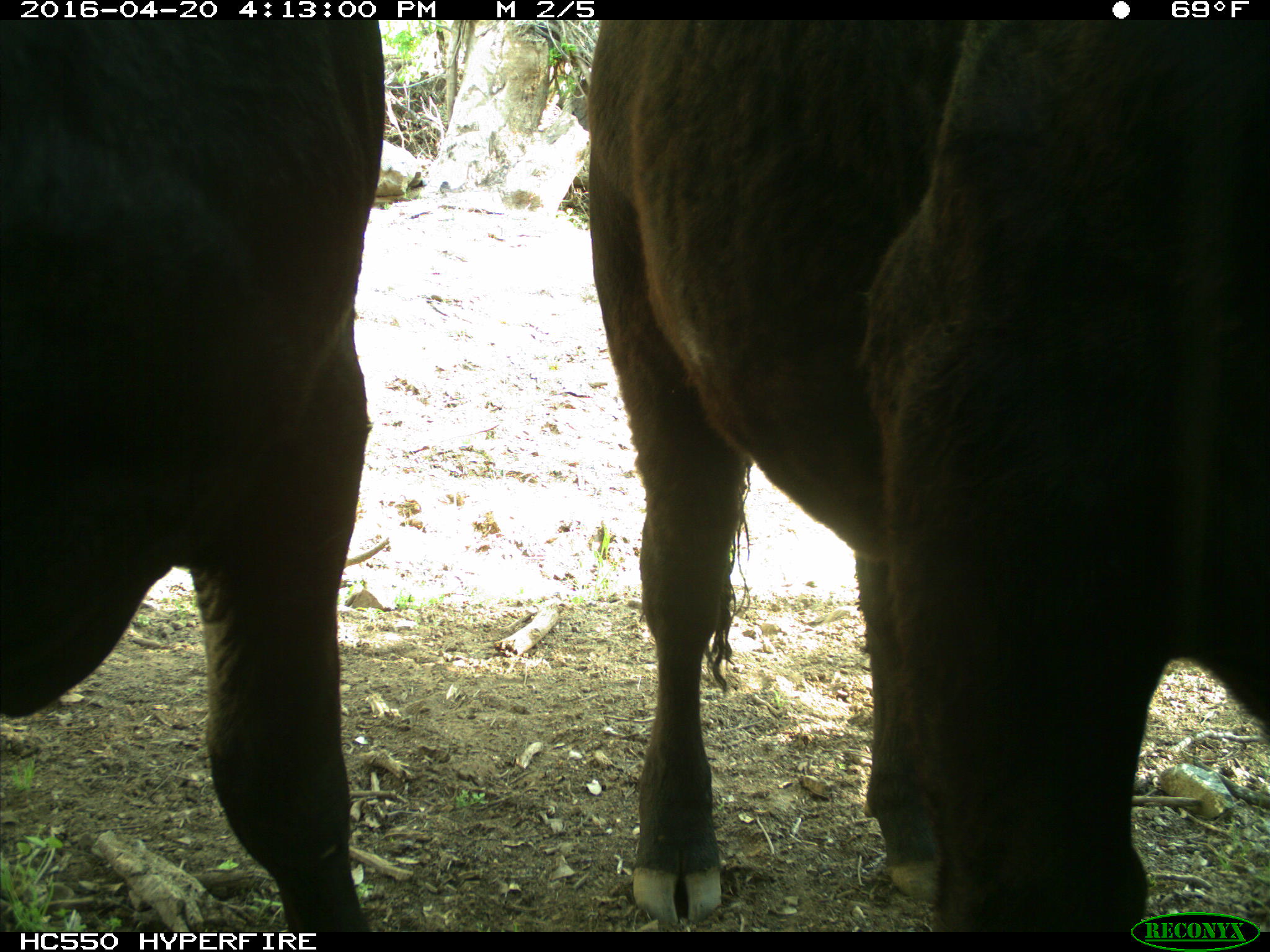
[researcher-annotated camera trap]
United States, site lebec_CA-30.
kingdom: Animalia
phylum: Chordata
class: Mammalia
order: Artiodactyla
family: Bovidae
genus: Bos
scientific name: Bos taurus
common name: domestic cow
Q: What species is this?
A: Bos taurus (domestic cow).